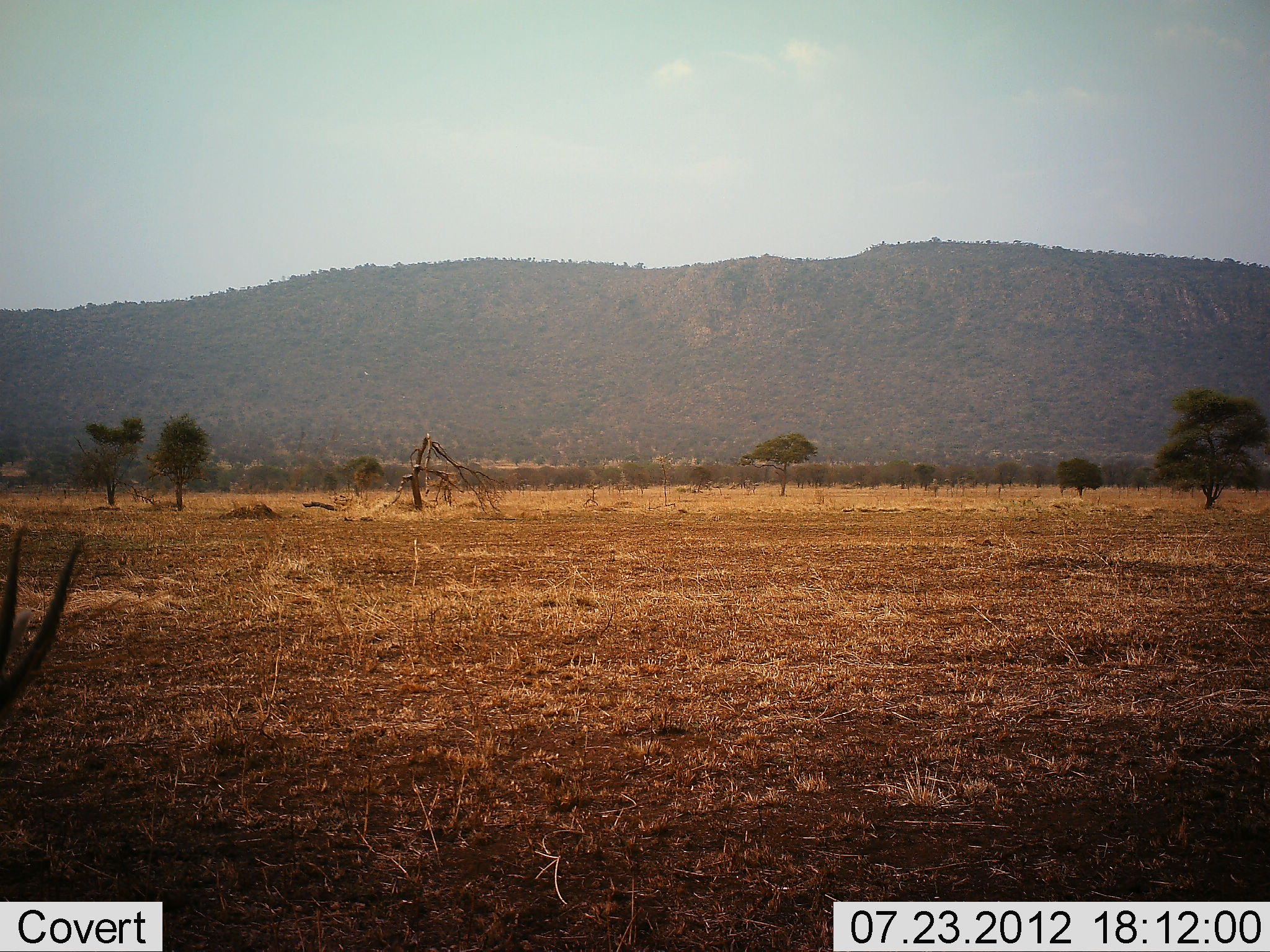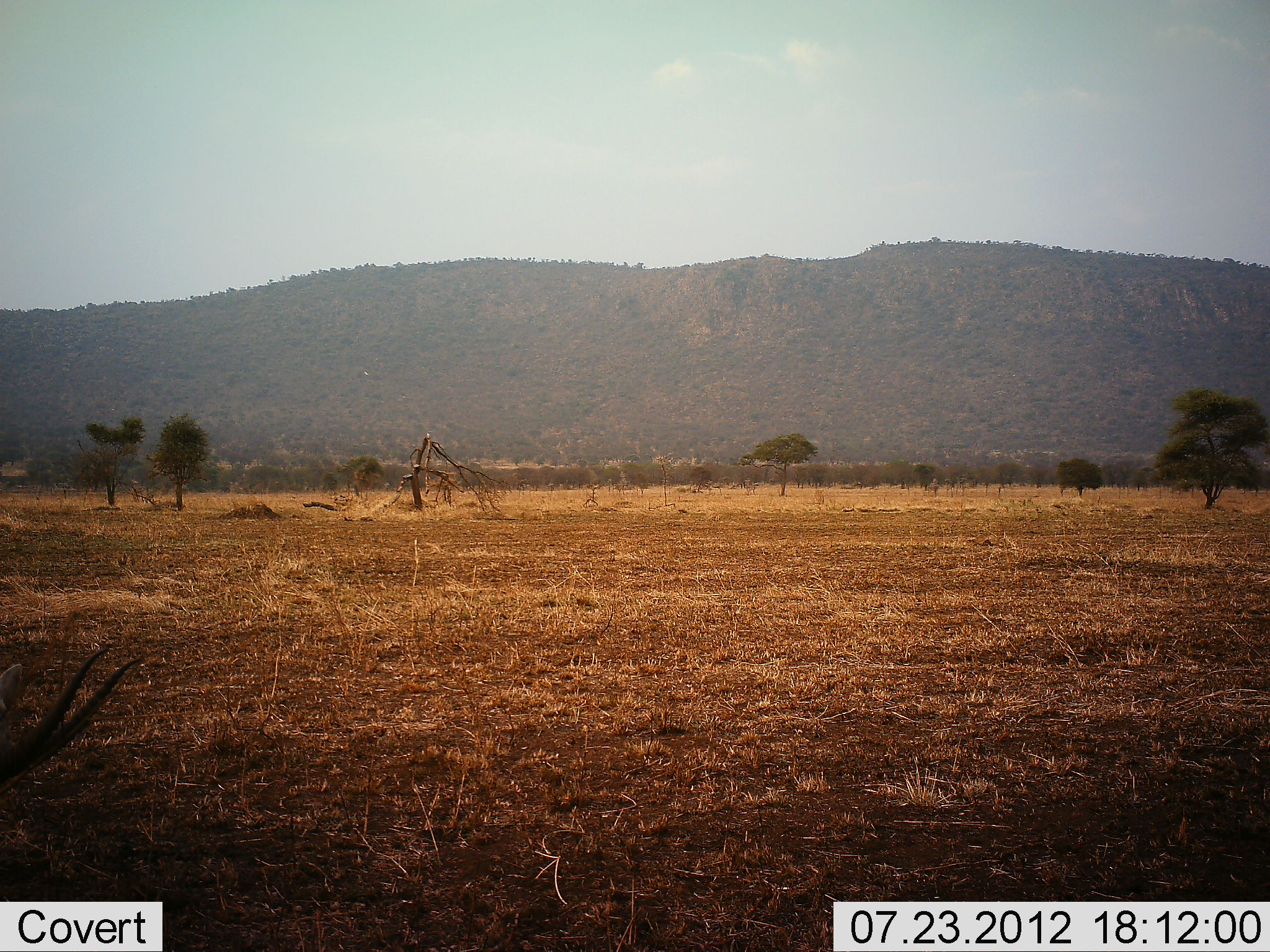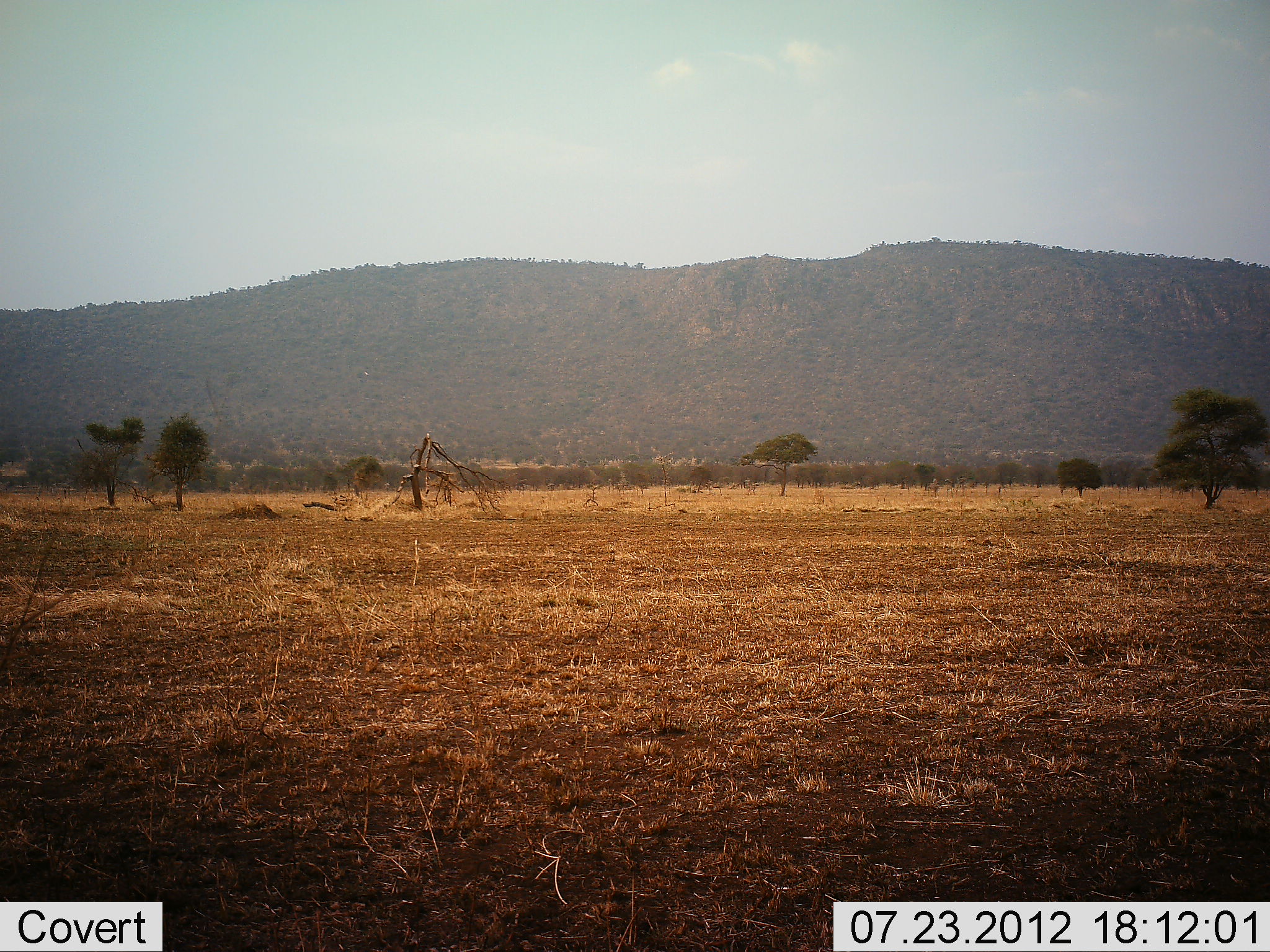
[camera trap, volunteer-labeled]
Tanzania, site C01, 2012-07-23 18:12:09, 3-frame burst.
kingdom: Animalia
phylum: Chordata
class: Mammalia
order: Artiodactyla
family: Bovidae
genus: Nanger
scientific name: Nanger granti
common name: grant's gazelle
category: gazellegrants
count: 1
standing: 29%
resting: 0%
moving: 14%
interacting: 0%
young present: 0%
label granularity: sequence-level